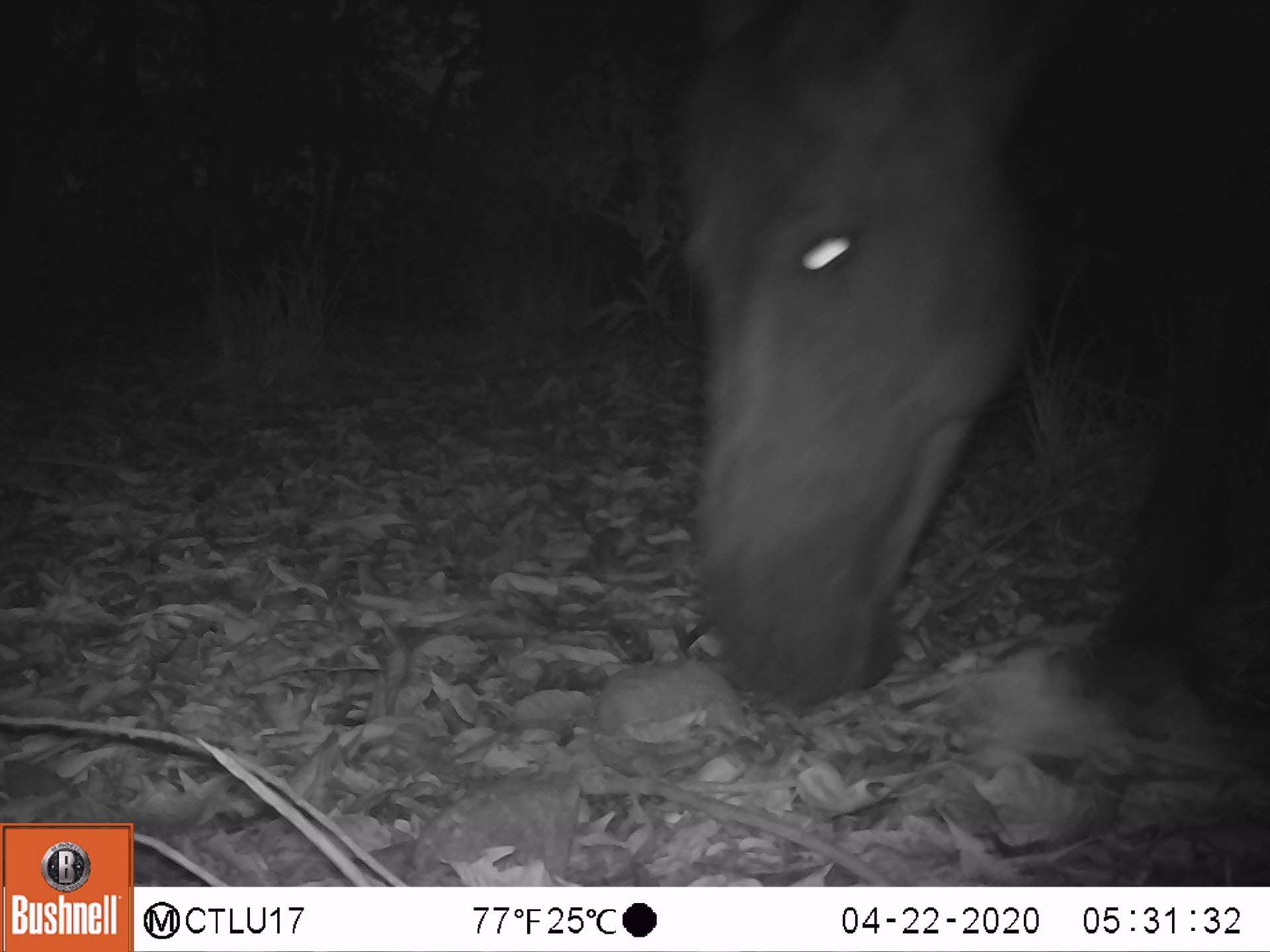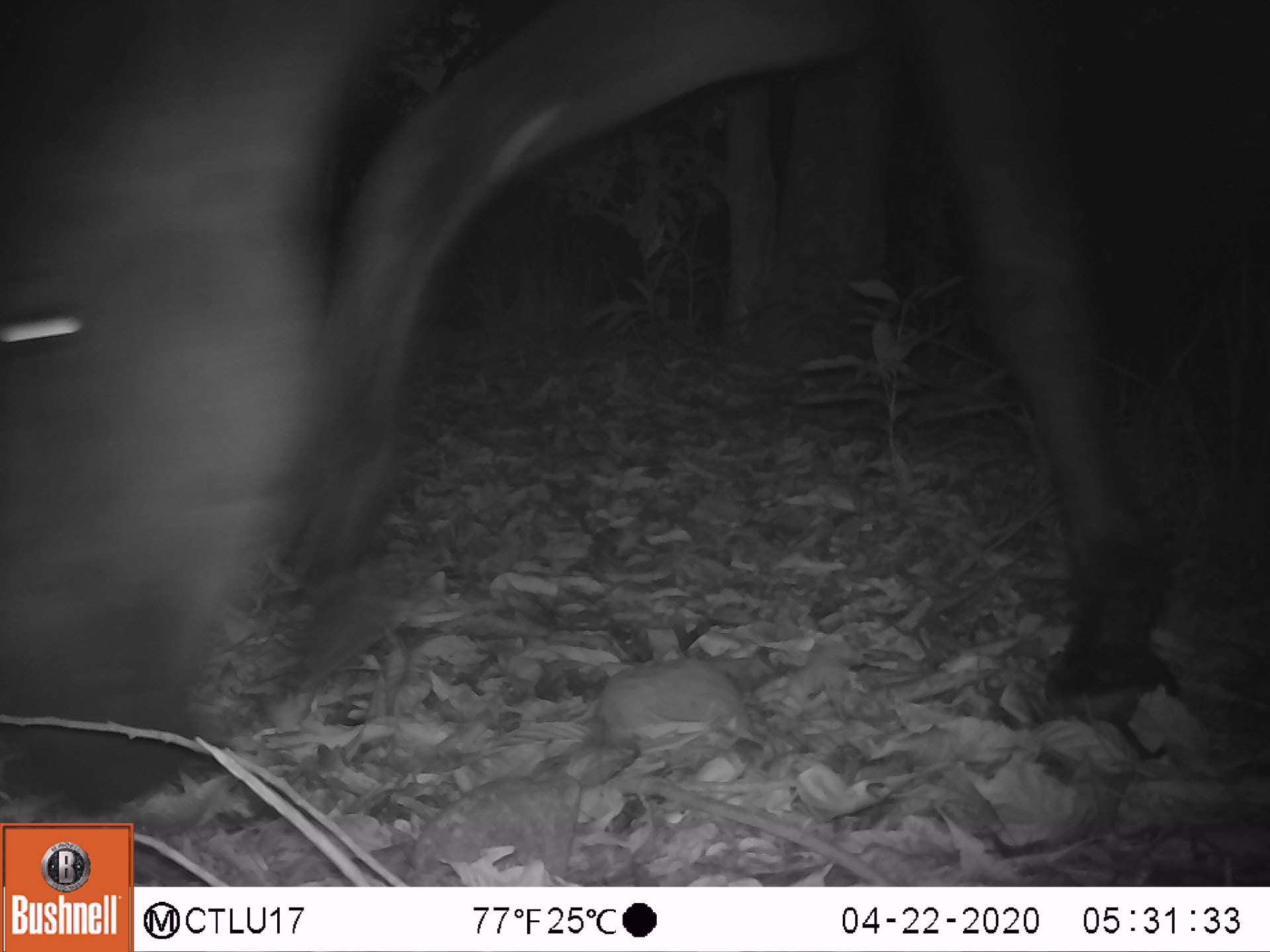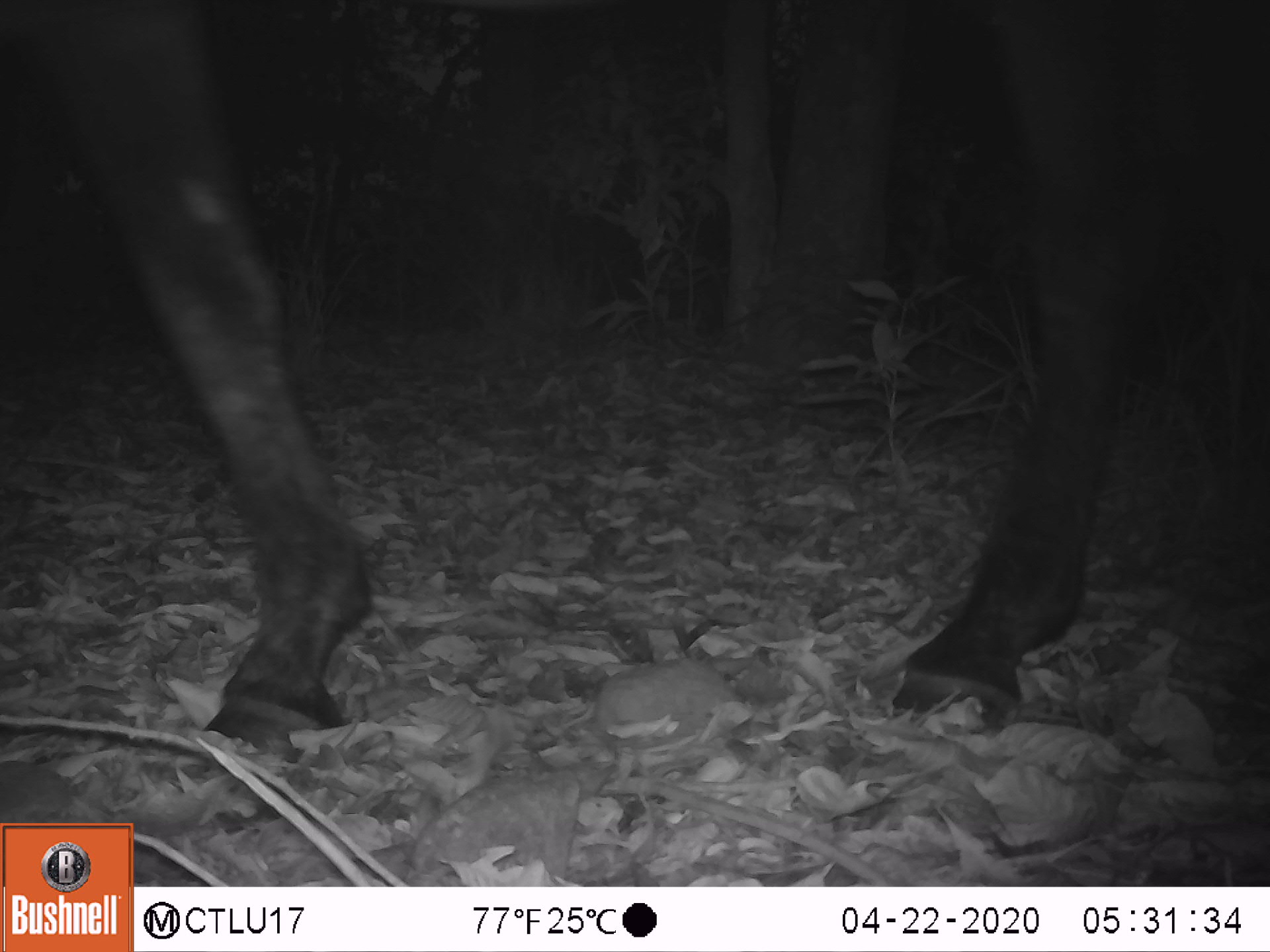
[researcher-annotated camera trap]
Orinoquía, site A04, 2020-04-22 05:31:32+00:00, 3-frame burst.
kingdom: Animalia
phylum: Chordata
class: Mammalia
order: Perissodactyla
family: Equidae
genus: Equus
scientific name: Equus caballus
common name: domestic horse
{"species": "domestic horse (Equus caballus)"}